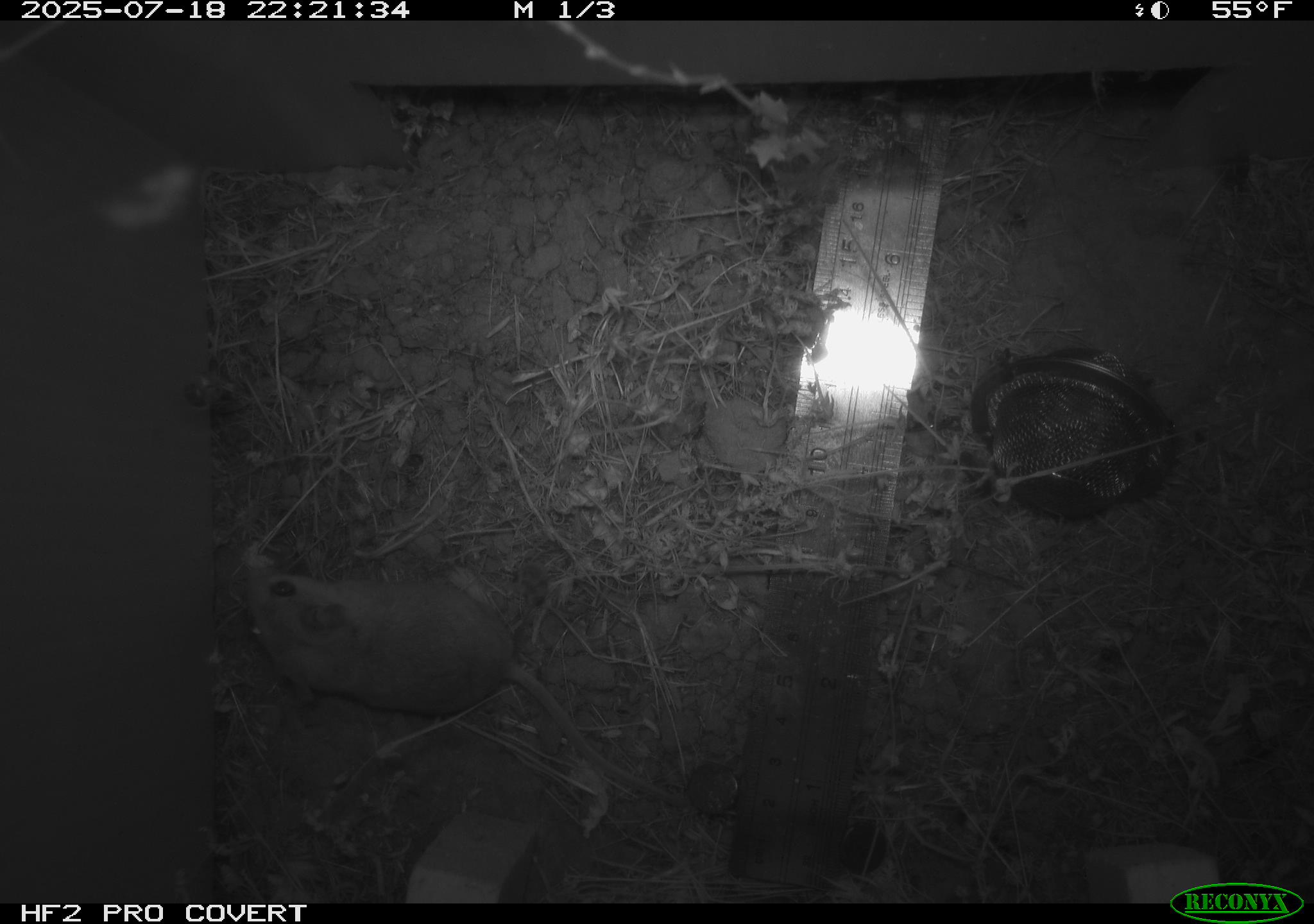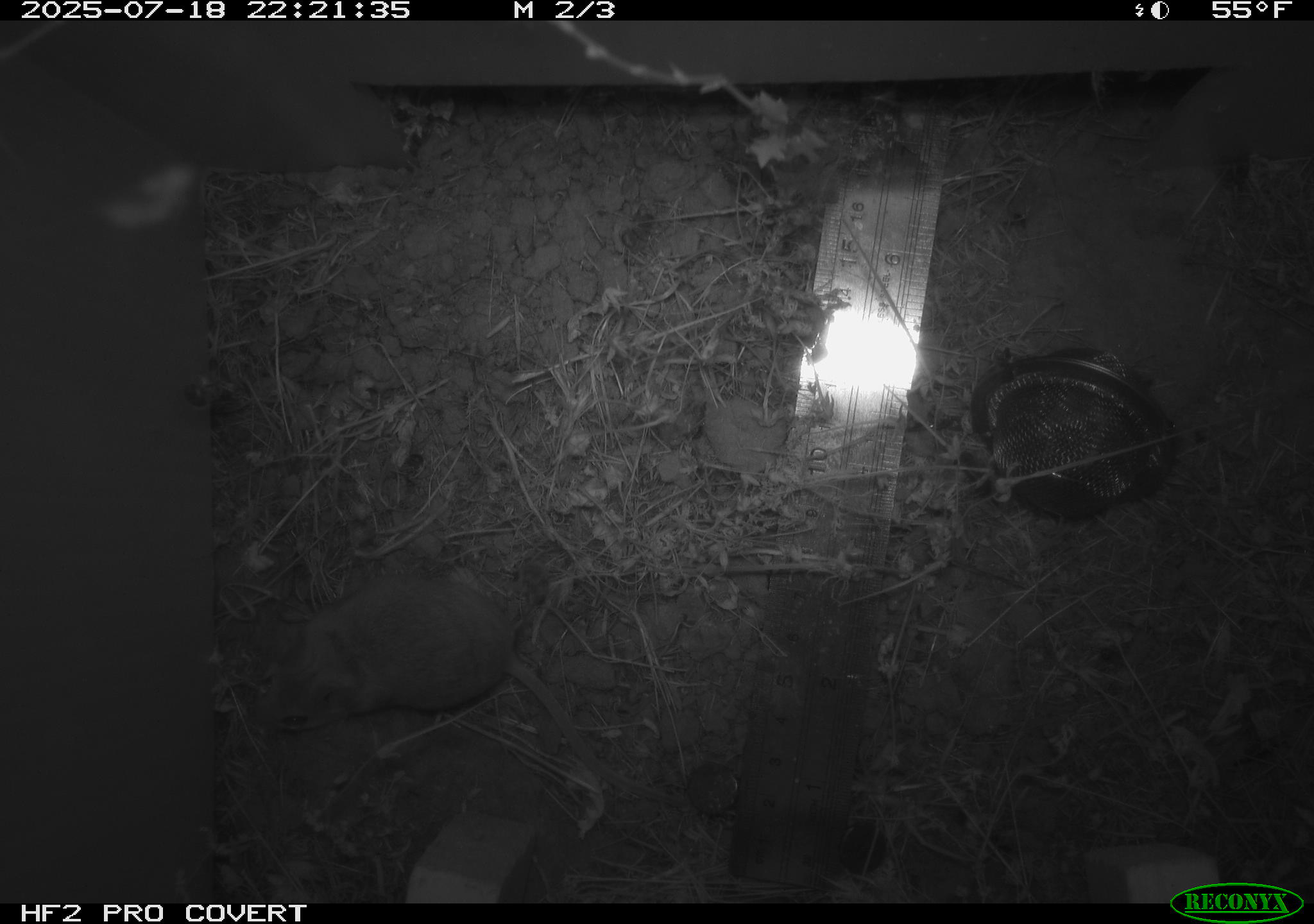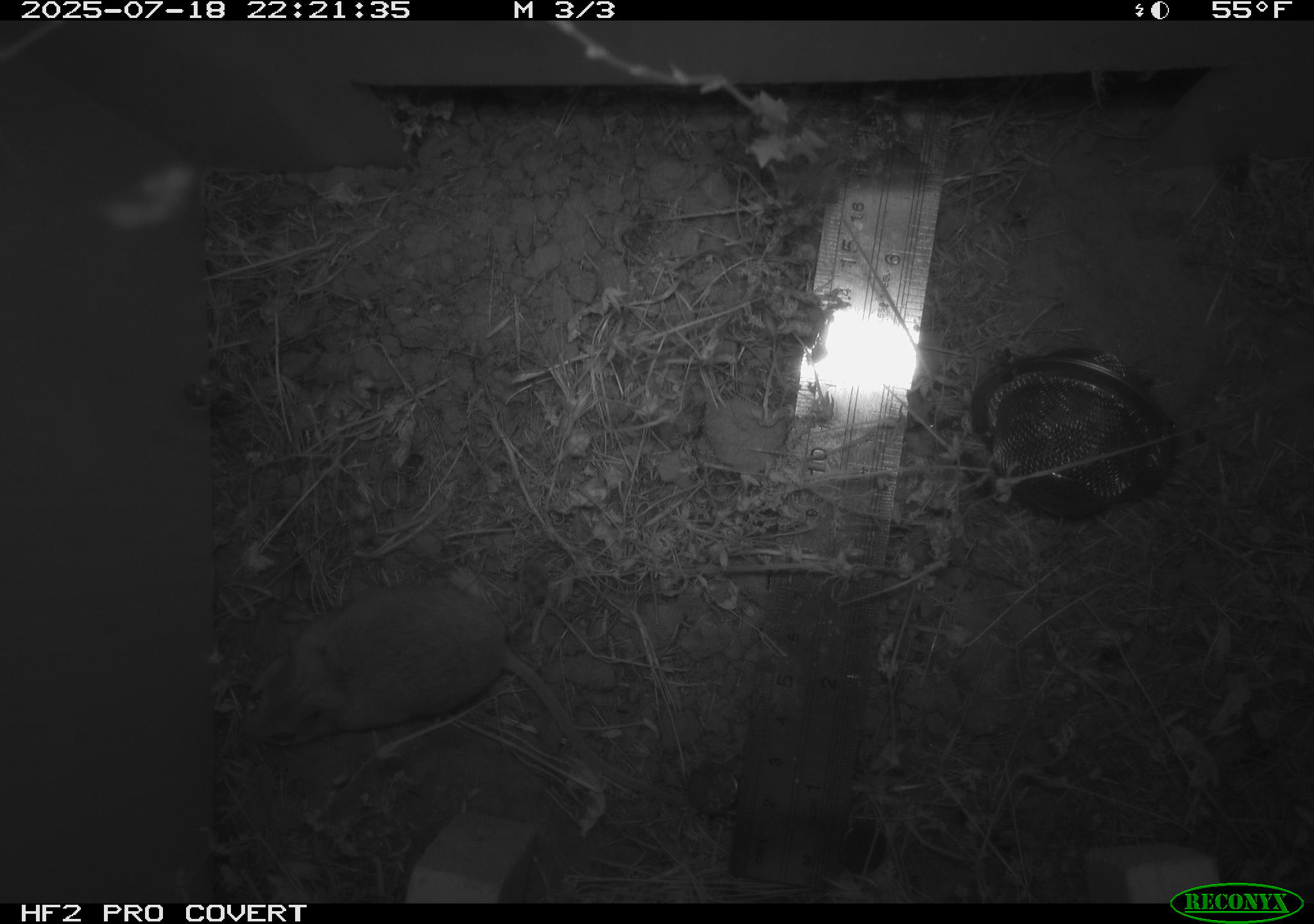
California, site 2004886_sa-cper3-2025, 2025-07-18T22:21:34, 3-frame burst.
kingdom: Animalia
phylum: Chordata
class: Mammalia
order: Rodentia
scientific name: Rodentia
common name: rodent